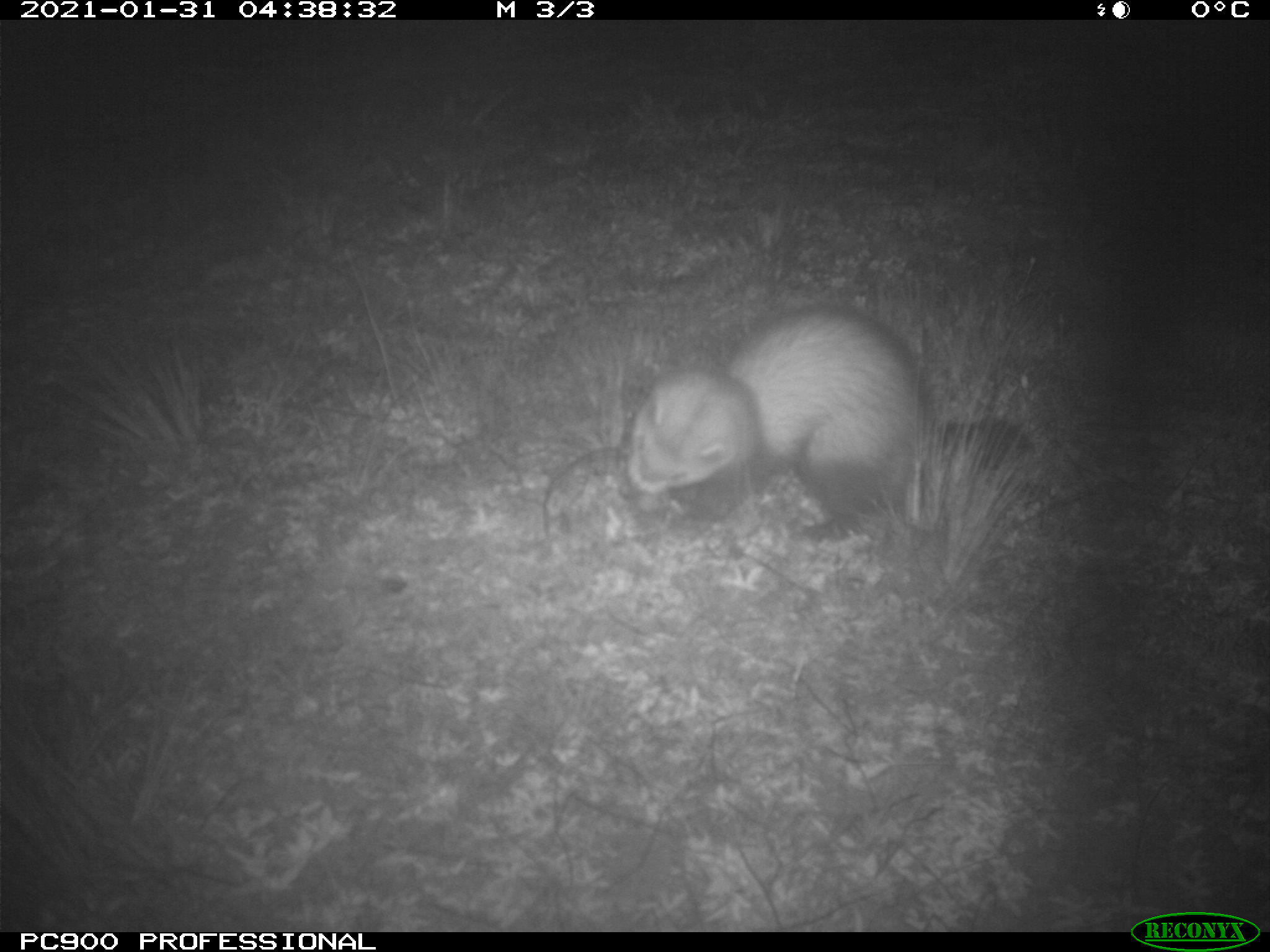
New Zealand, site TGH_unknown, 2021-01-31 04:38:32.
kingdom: Animalia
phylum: Chordata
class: Mammalia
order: Carnivora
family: Mustelidae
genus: Mustela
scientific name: Mustela furo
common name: ferret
Ferret (Mustela furo).